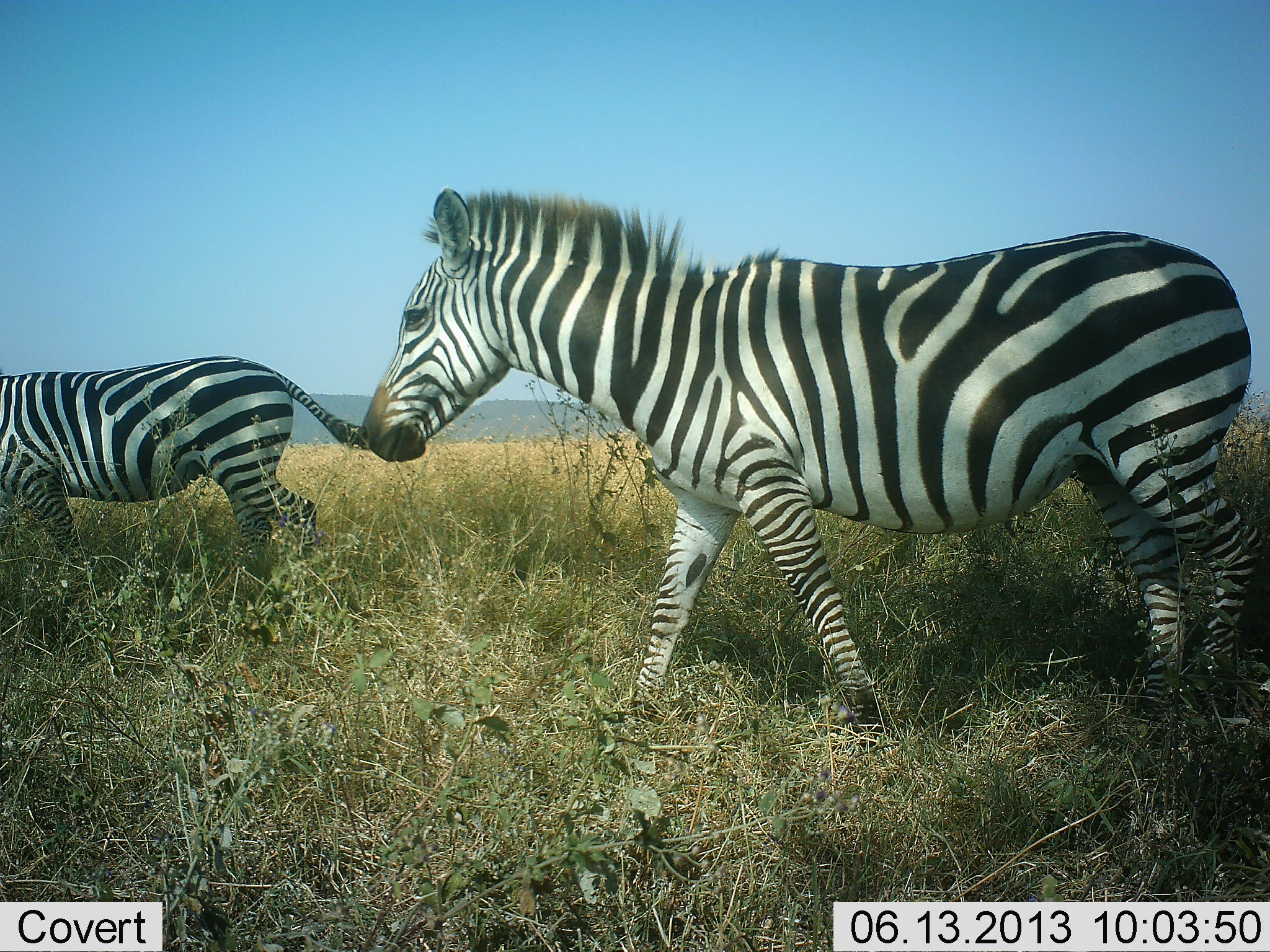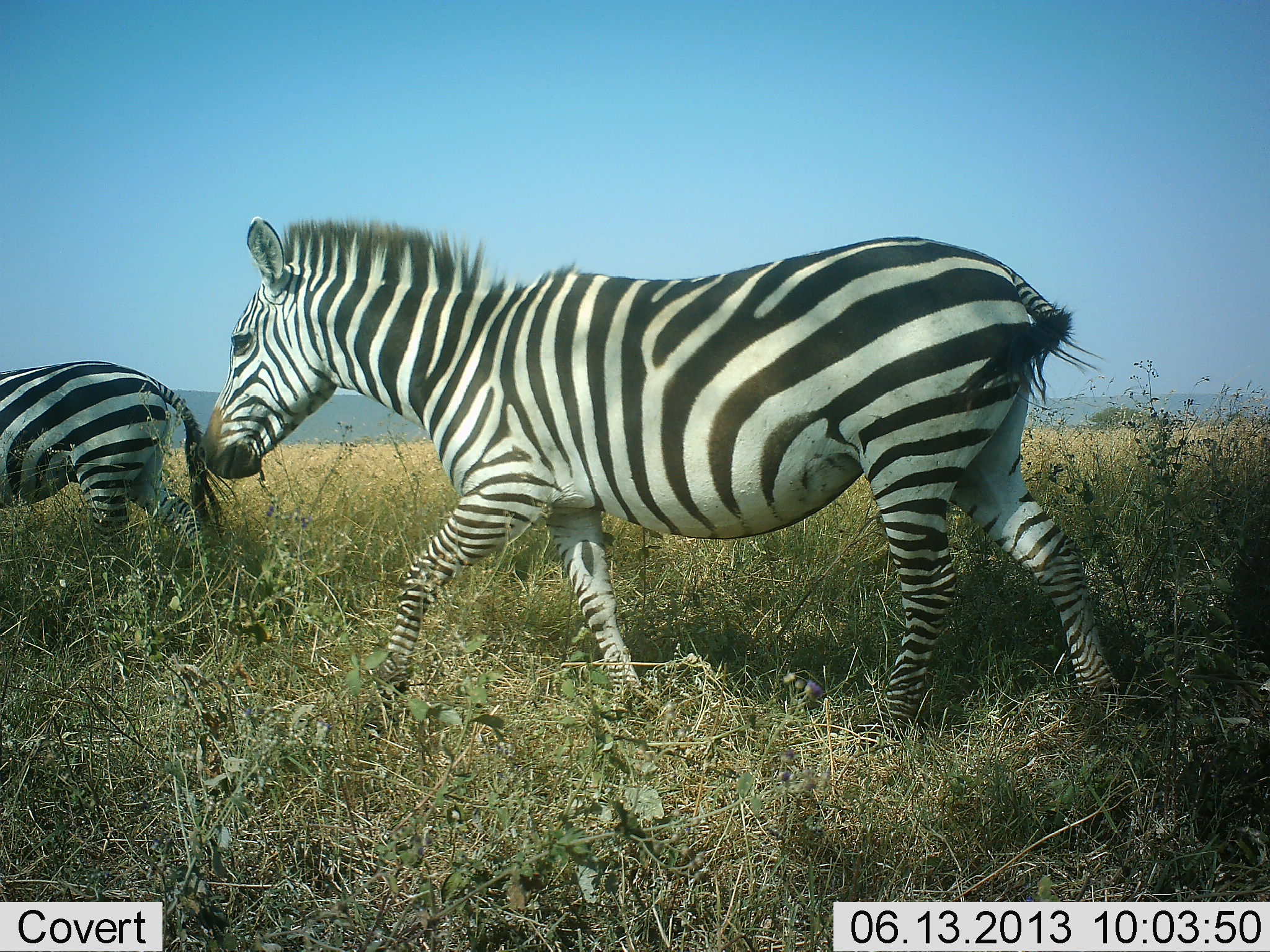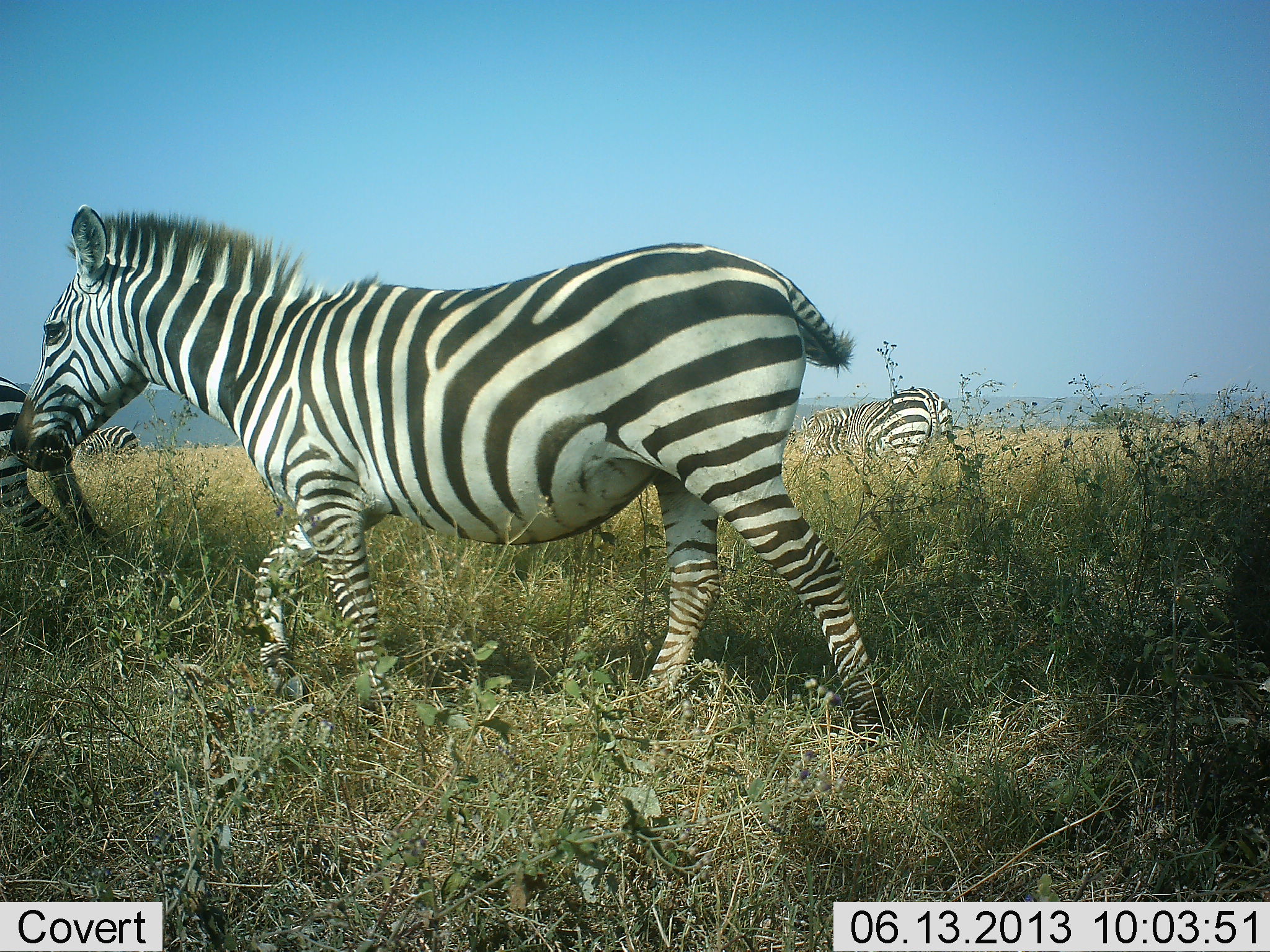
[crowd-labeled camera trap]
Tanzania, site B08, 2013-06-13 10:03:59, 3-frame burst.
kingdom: Animalia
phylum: Chordata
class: Mammalia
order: Perissodactyla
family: Equidae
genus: Equus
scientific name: Equus quagga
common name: plains zebra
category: zebra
Zebra (plains zebra) (Equus quagga), count 3. Behavior (volunteer vote fractions): standing 20%, resting 0%, moving 100%, interacting 0%. Young present (vote fraction): 0%. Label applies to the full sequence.